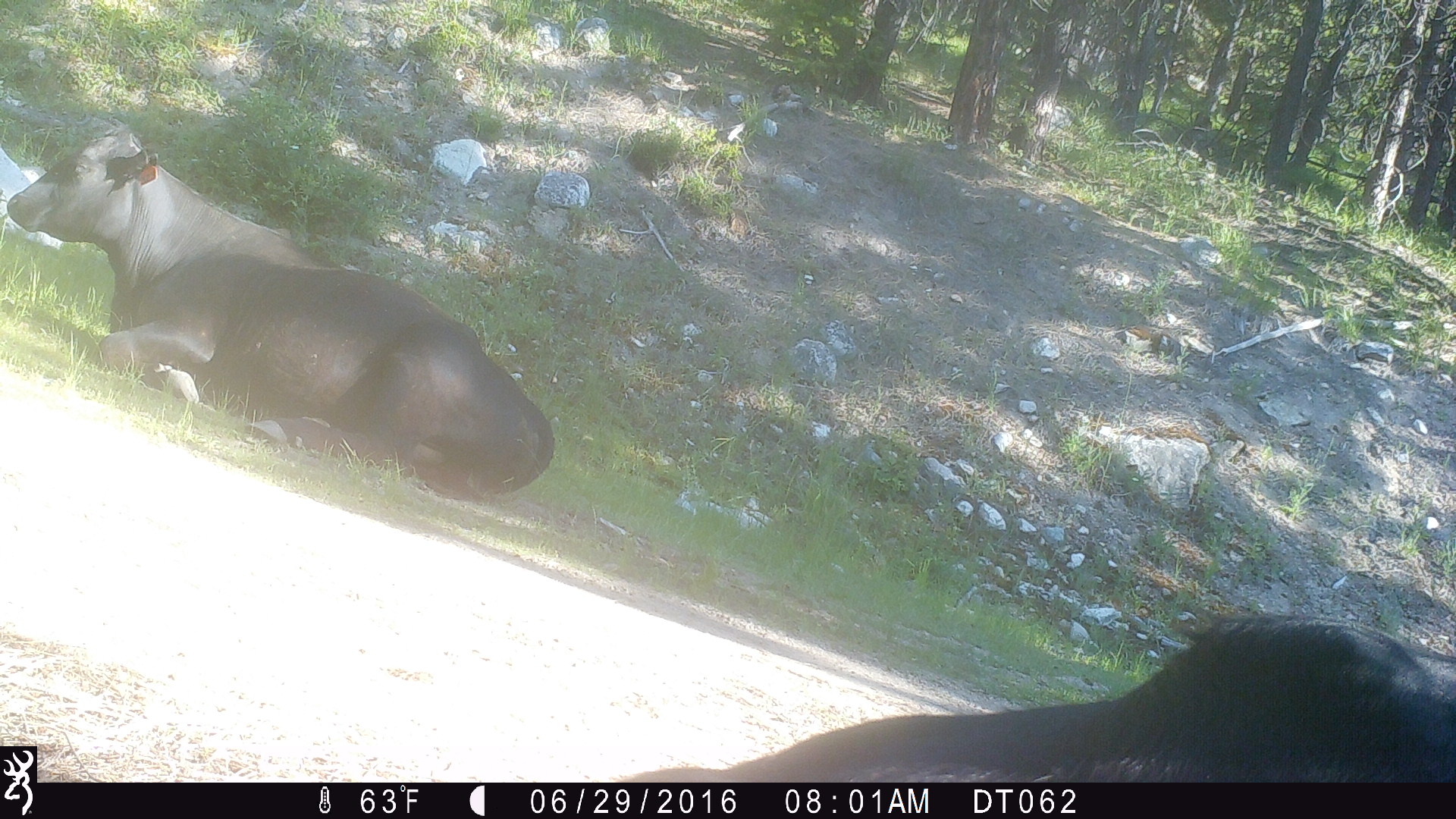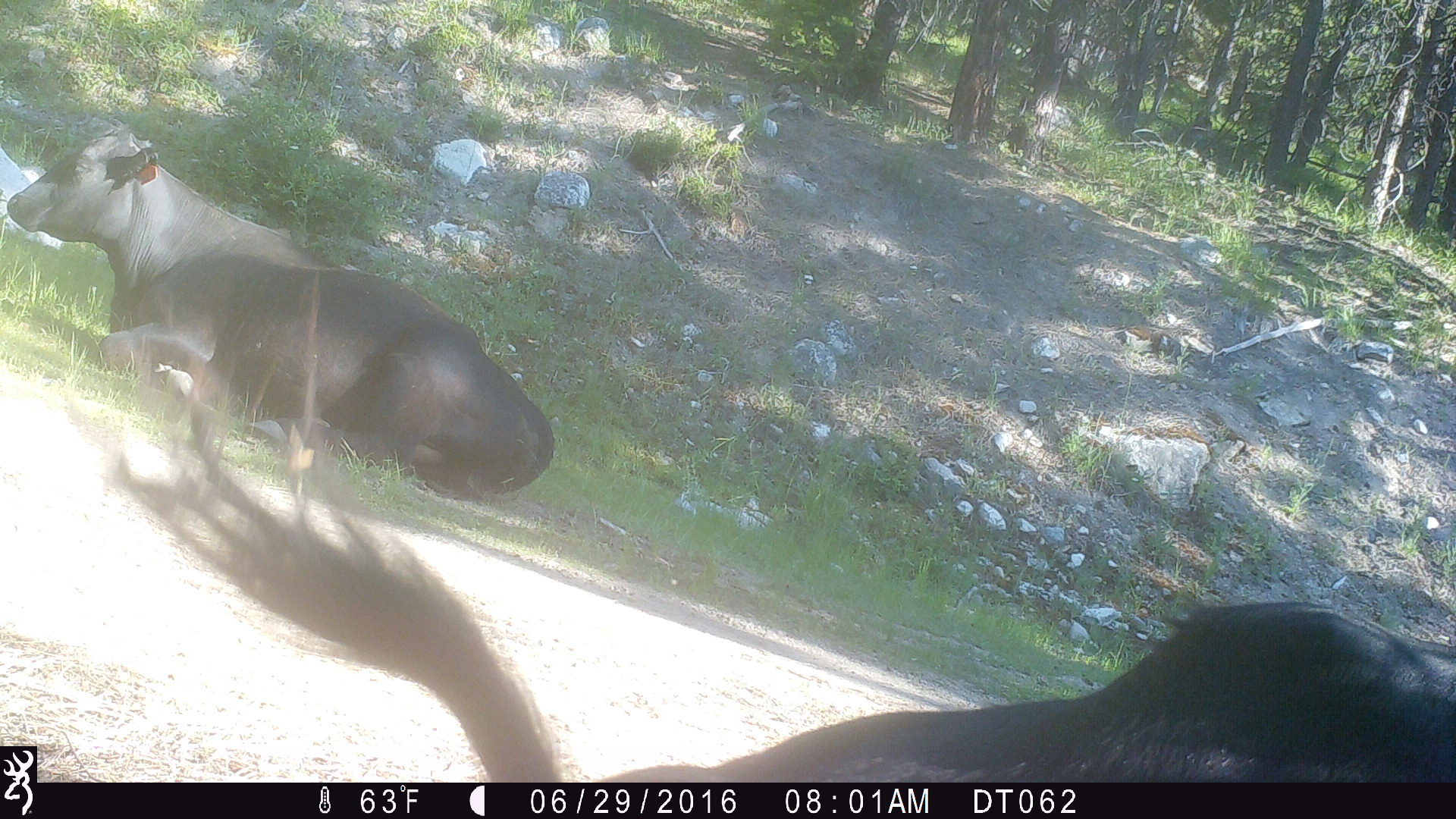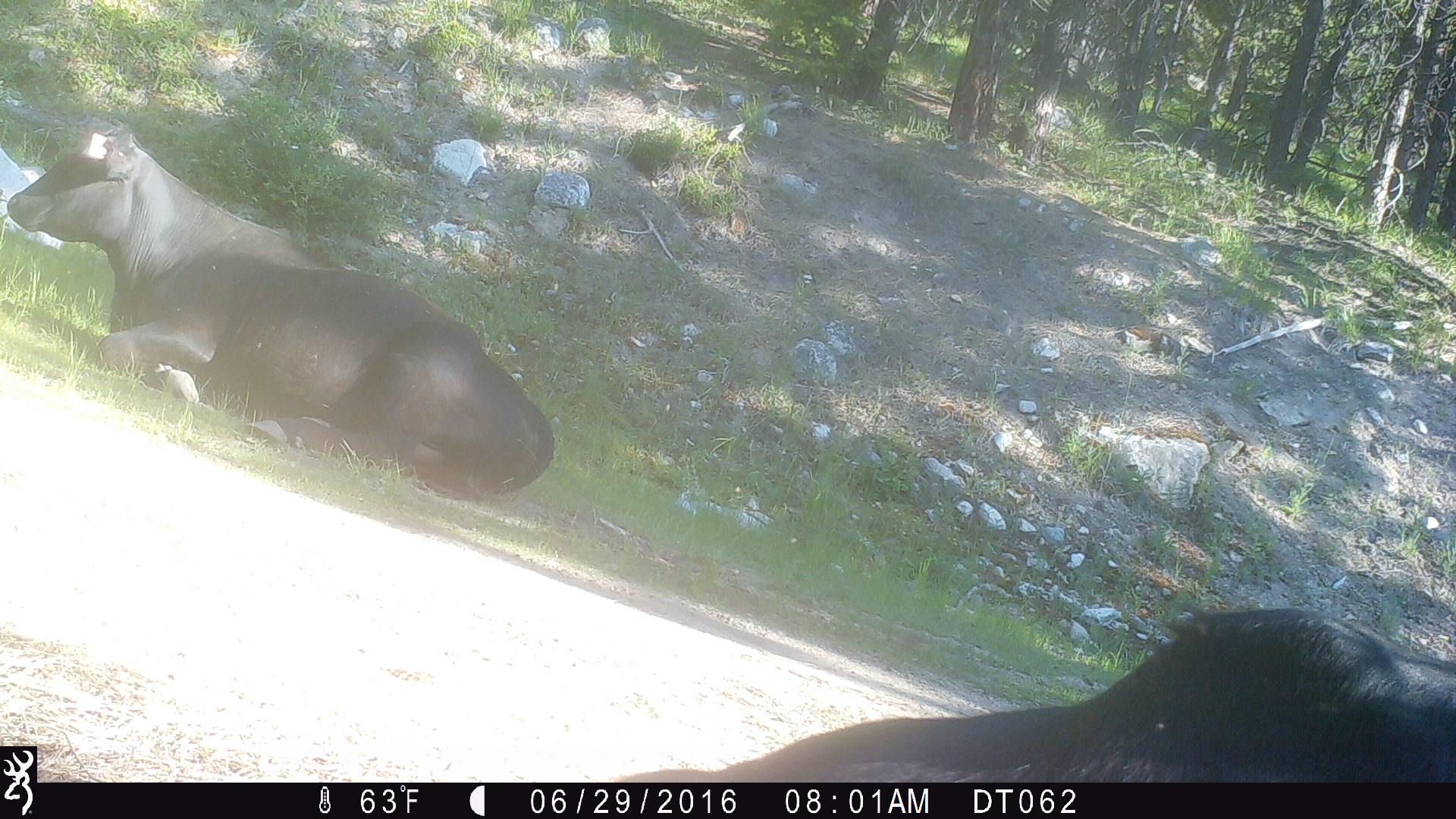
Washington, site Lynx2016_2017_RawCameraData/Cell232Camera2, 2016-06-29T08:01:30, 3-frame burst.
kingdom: Animalia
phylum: Chordata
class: Mammalia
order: Artiodactyla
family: Bovidae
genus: Bos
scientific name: Bos taurus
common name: domestic cattle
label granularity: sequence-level